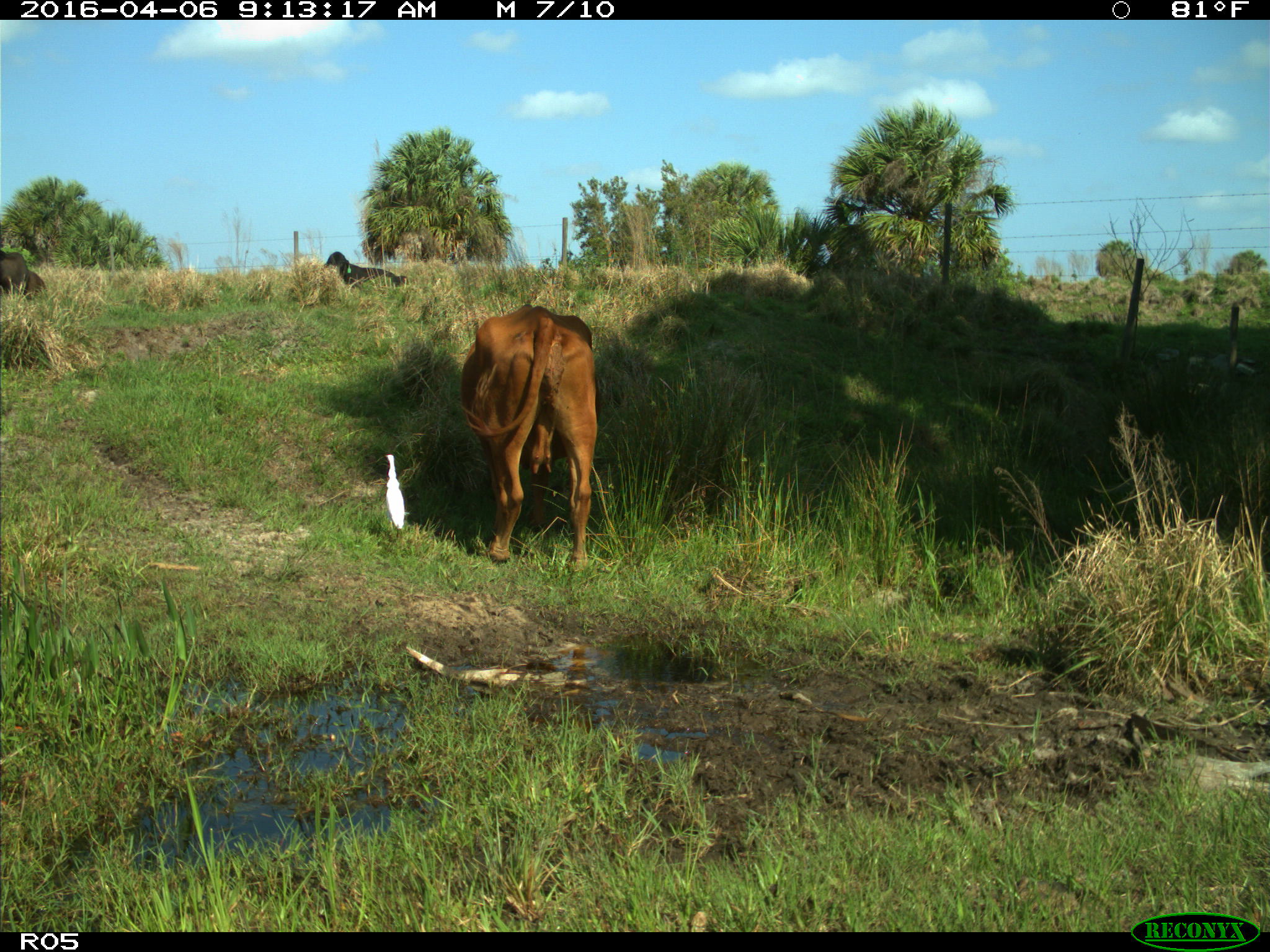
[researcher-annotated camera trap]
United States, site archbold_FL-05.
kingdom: Animalia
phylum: Chordata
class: Mammalia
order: Artiodactyla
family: Bovidae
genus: Bos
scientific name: Bos taurus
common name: domestic cow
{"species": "Bos taurus (domestic cow)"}